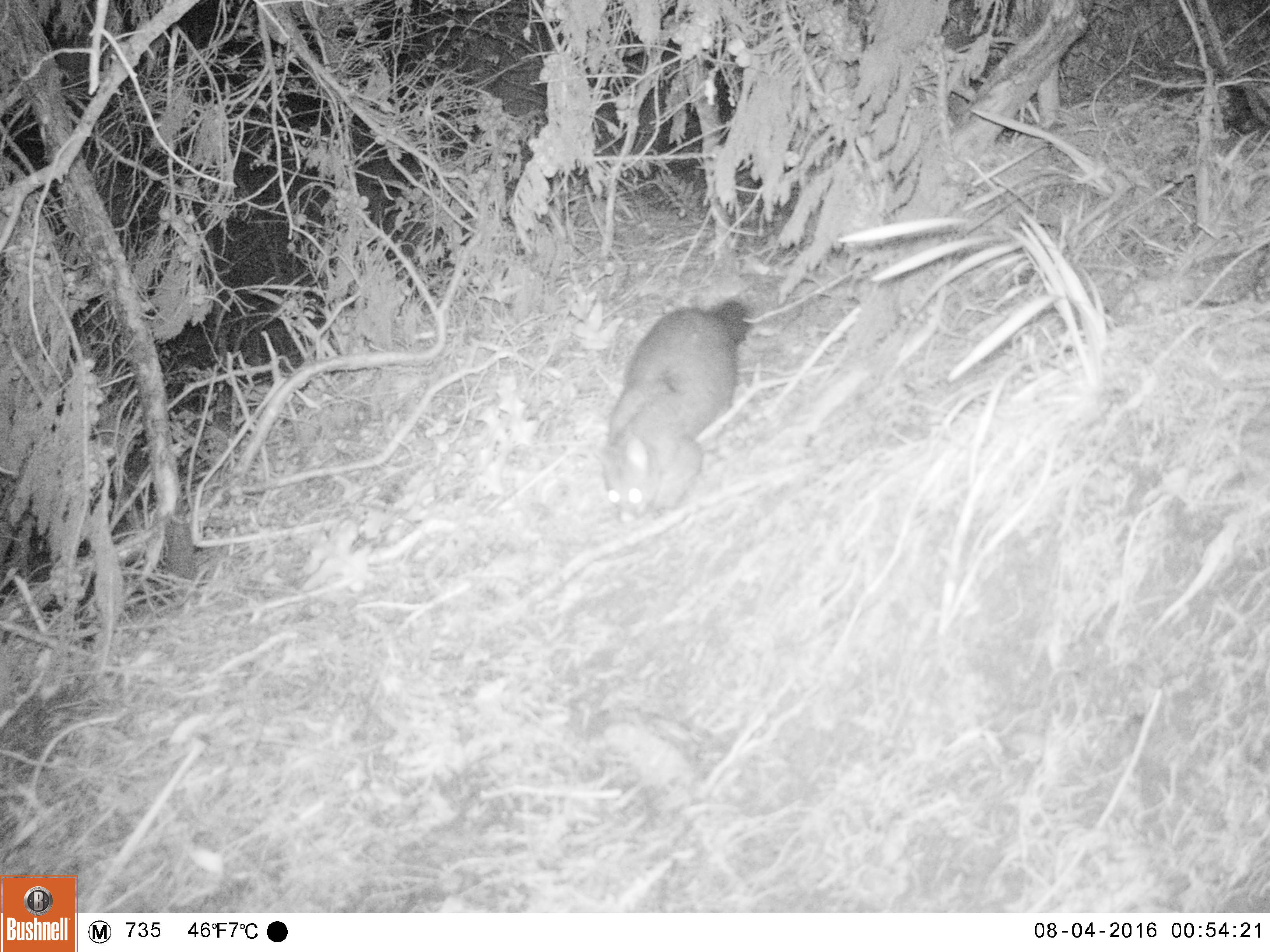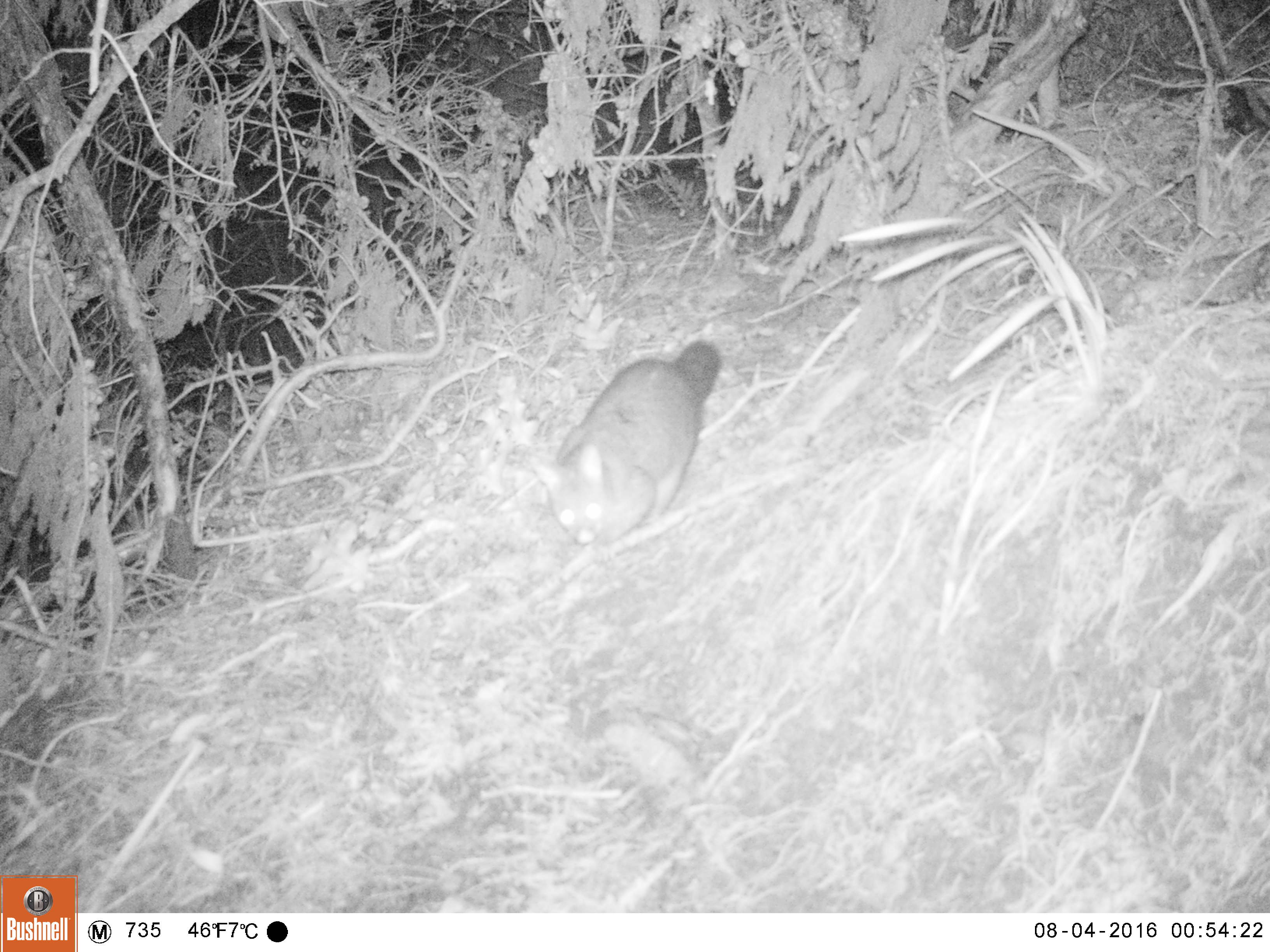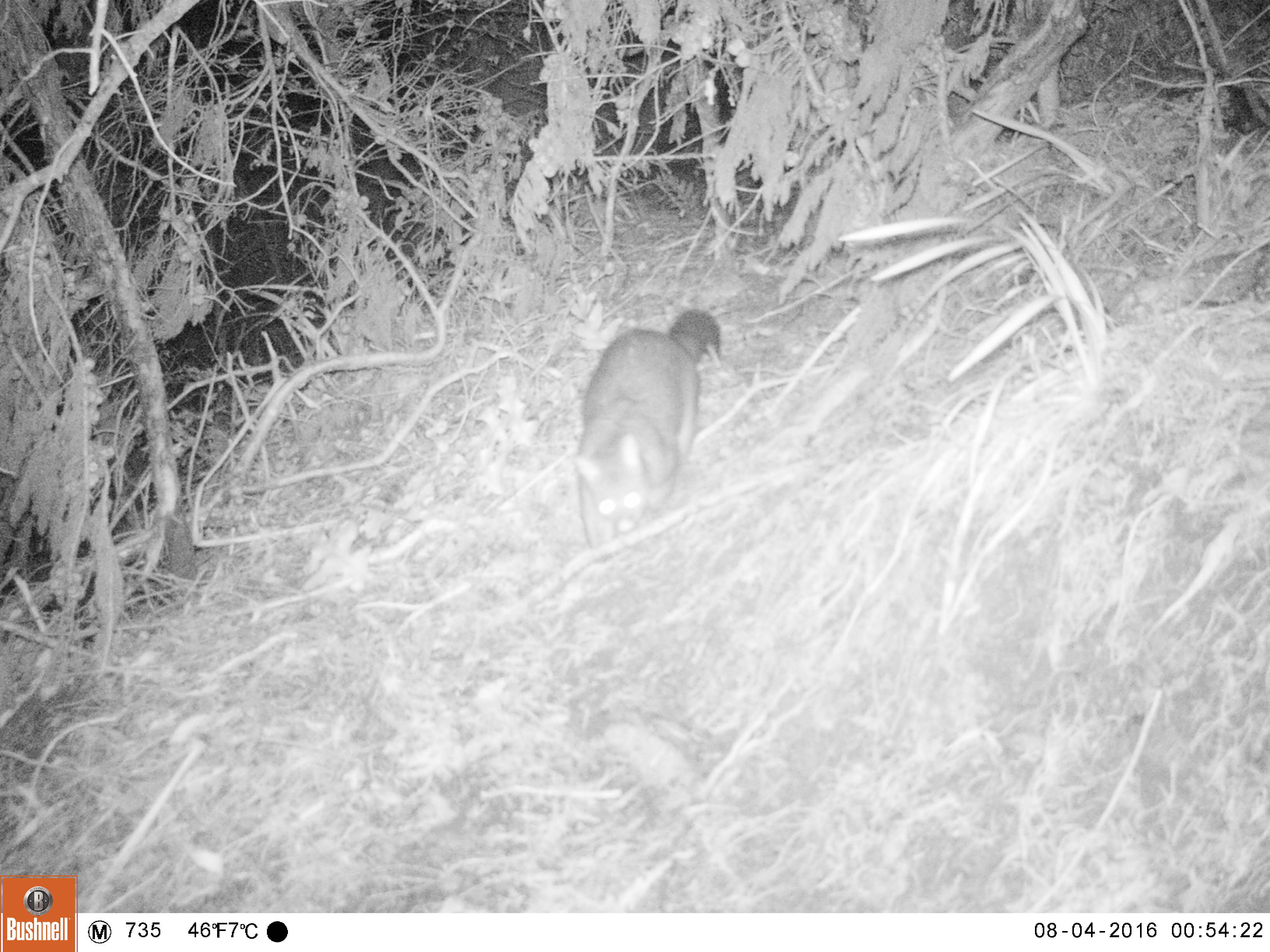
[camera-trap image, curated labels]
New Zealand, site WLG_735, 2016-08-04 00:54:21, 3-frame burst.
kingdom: Animalia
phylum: Chordata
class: Mammalia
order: Diprotodontia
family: Phalangeridae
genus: Trichosurus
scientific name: Trichosurus vulpecula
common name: common brushtail possum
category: possum